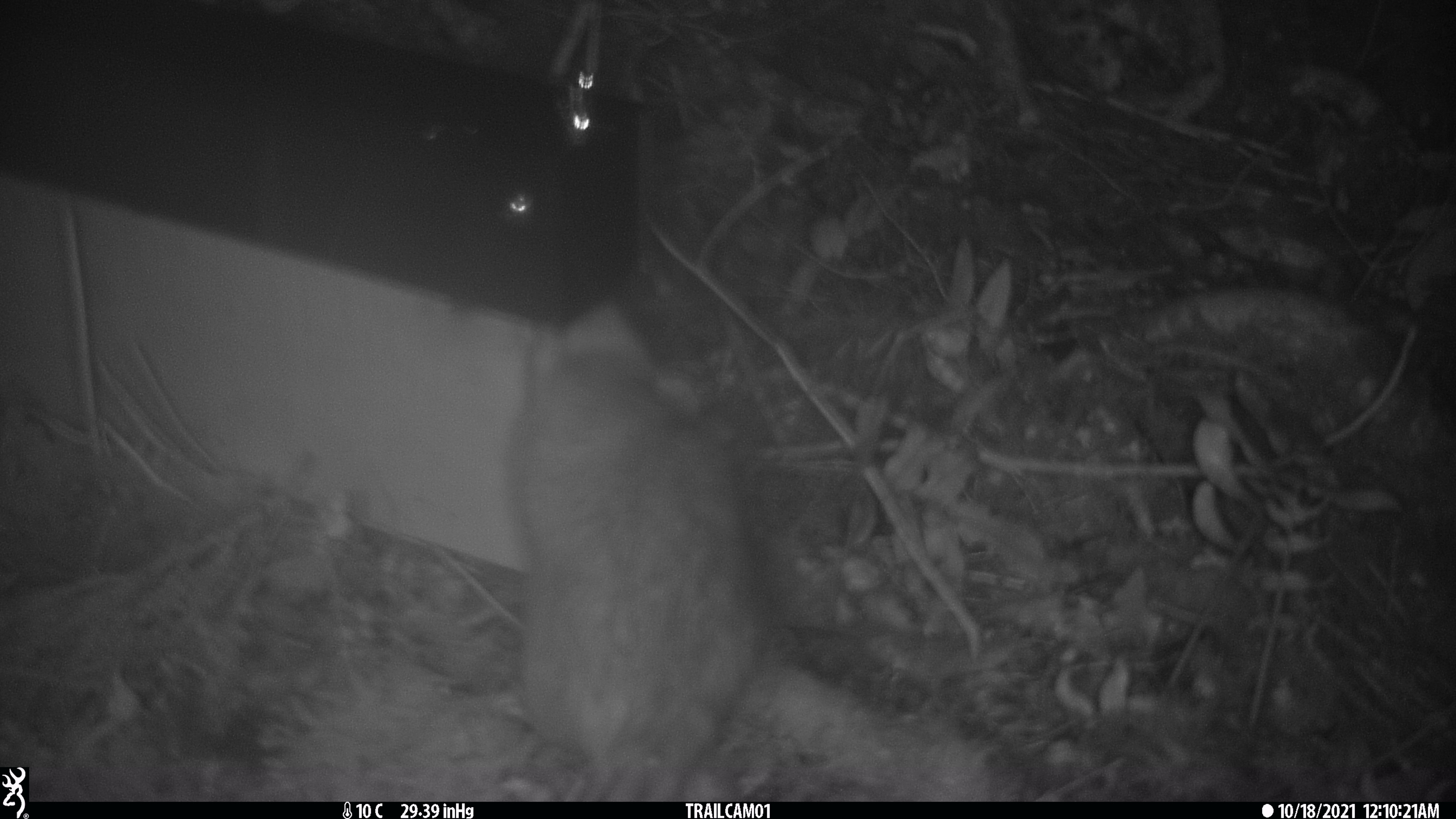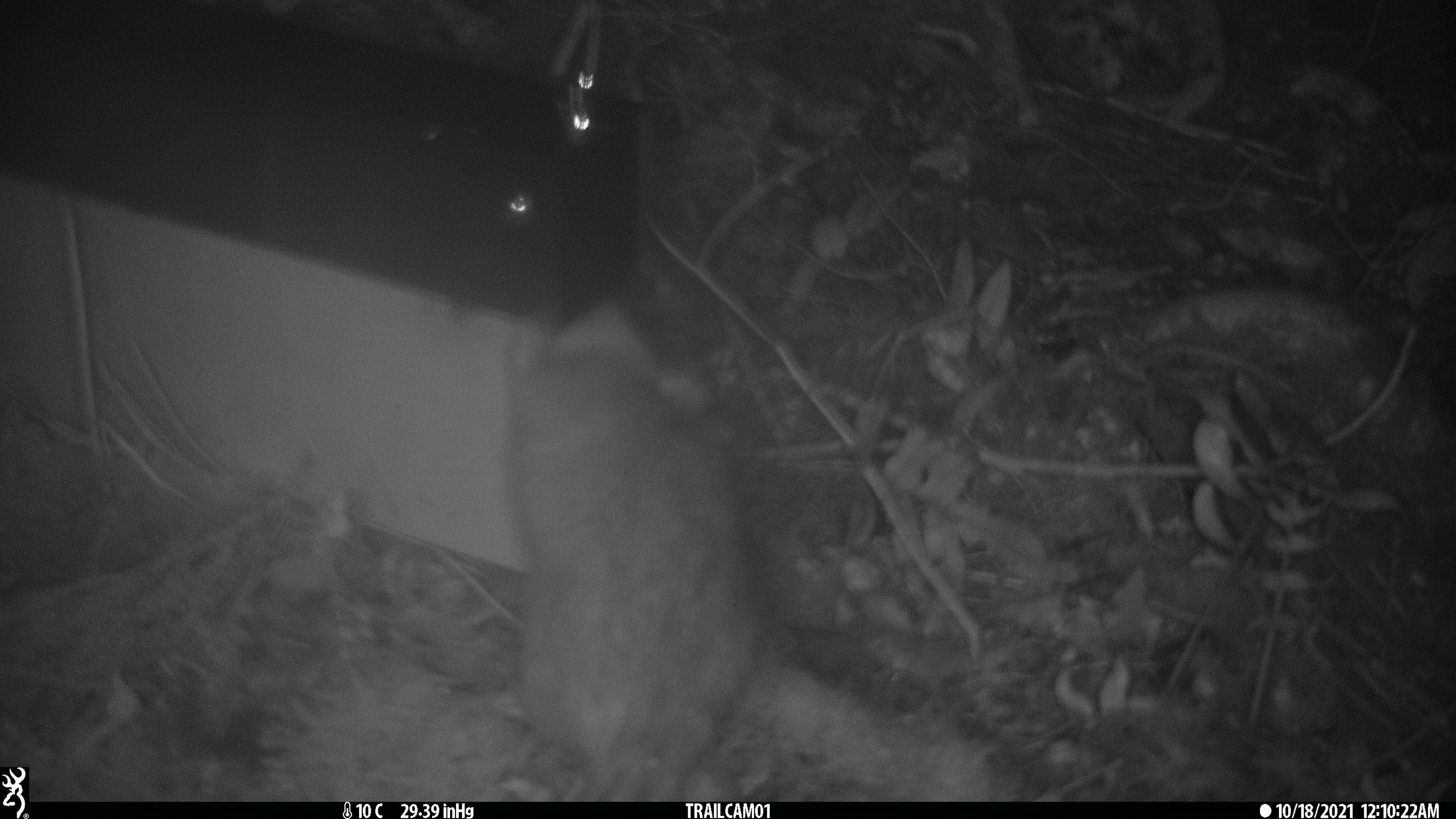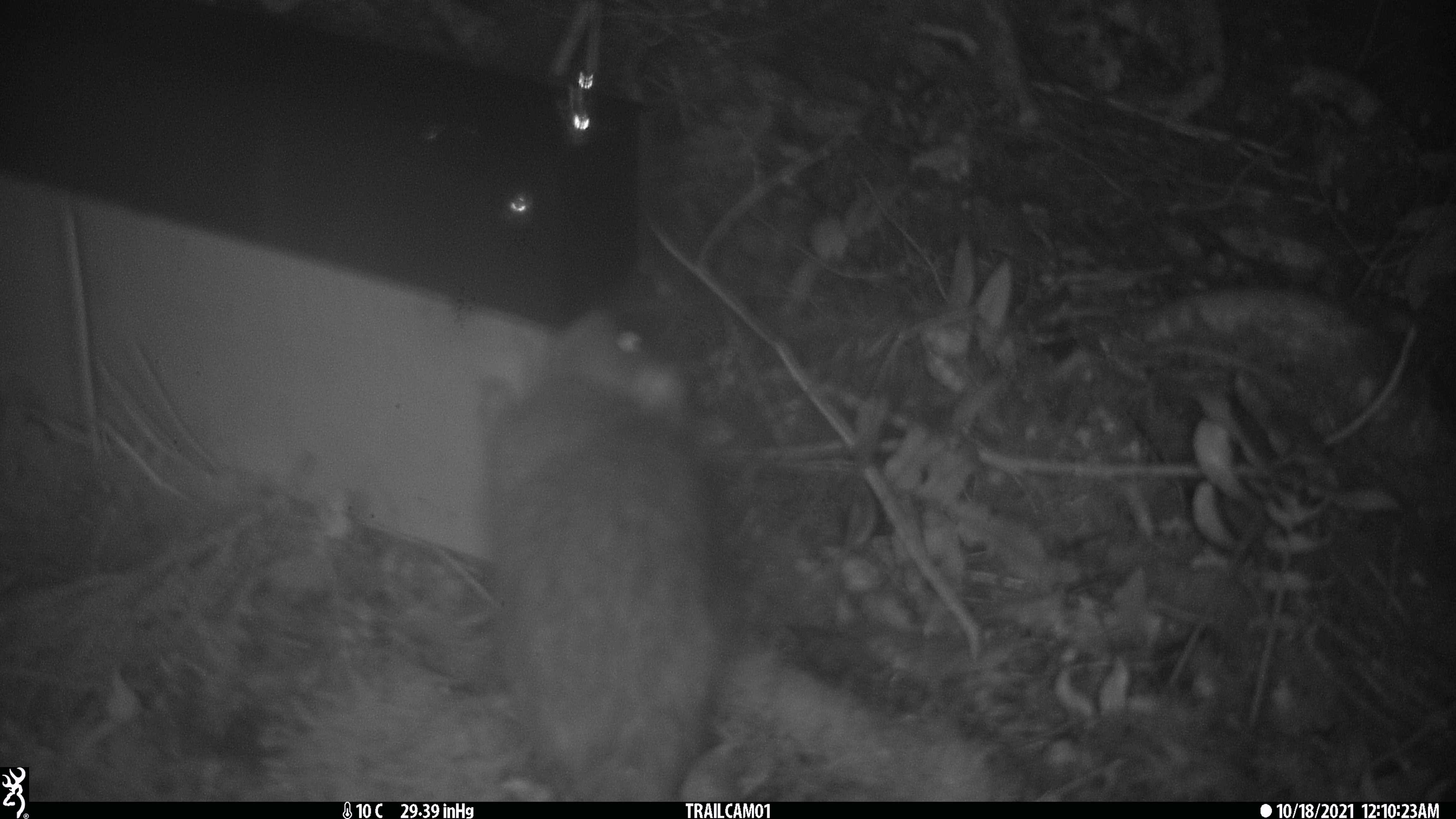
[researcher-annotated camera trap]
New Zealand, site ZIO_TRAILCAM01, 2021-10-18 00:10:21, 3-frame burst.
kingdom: Animalia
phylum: Chordata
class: Mammalia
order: Rodentia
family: Muridae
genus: Rattus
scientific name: Rattus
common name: rat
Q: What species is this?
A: Rat (Rattus).